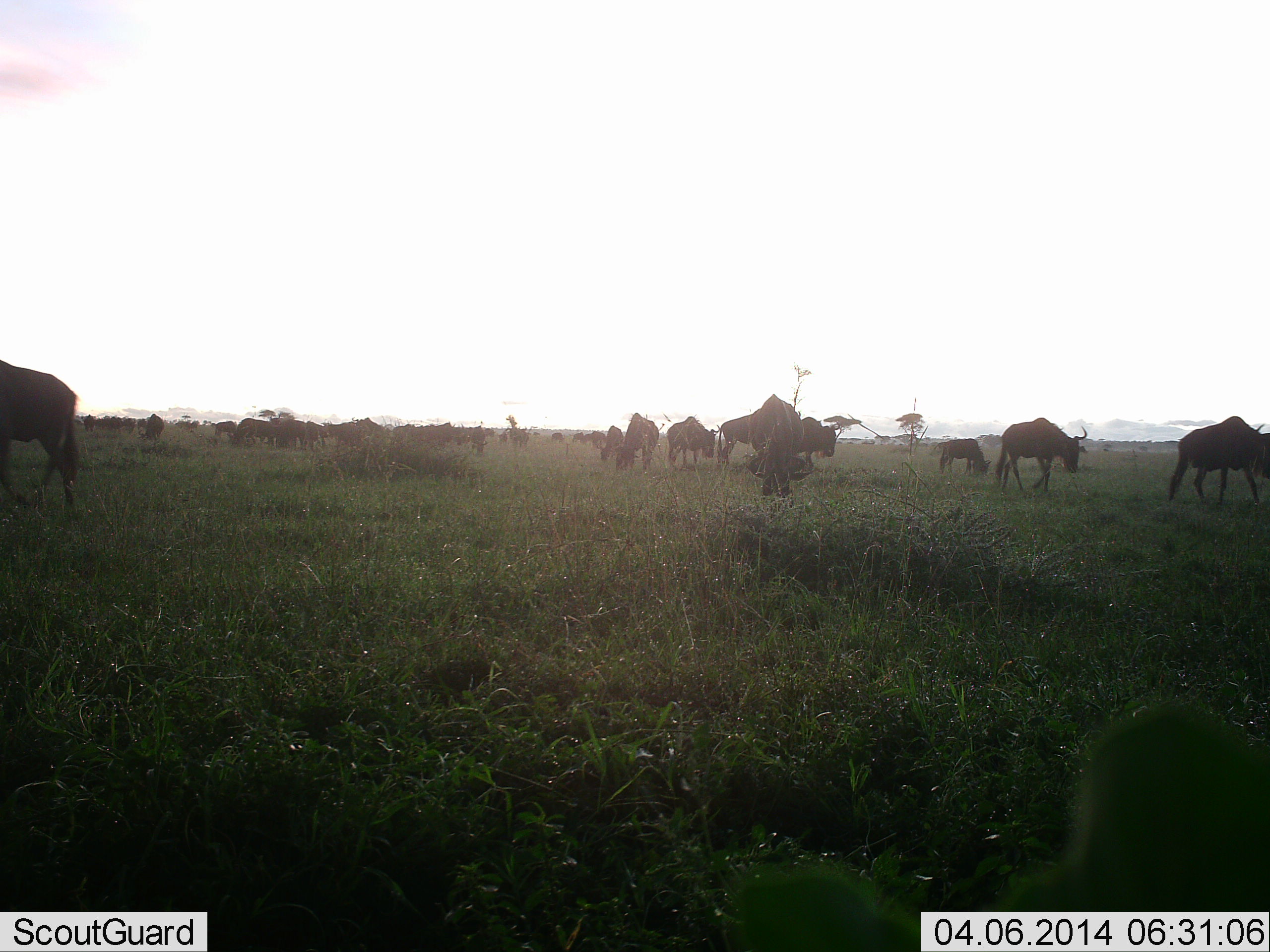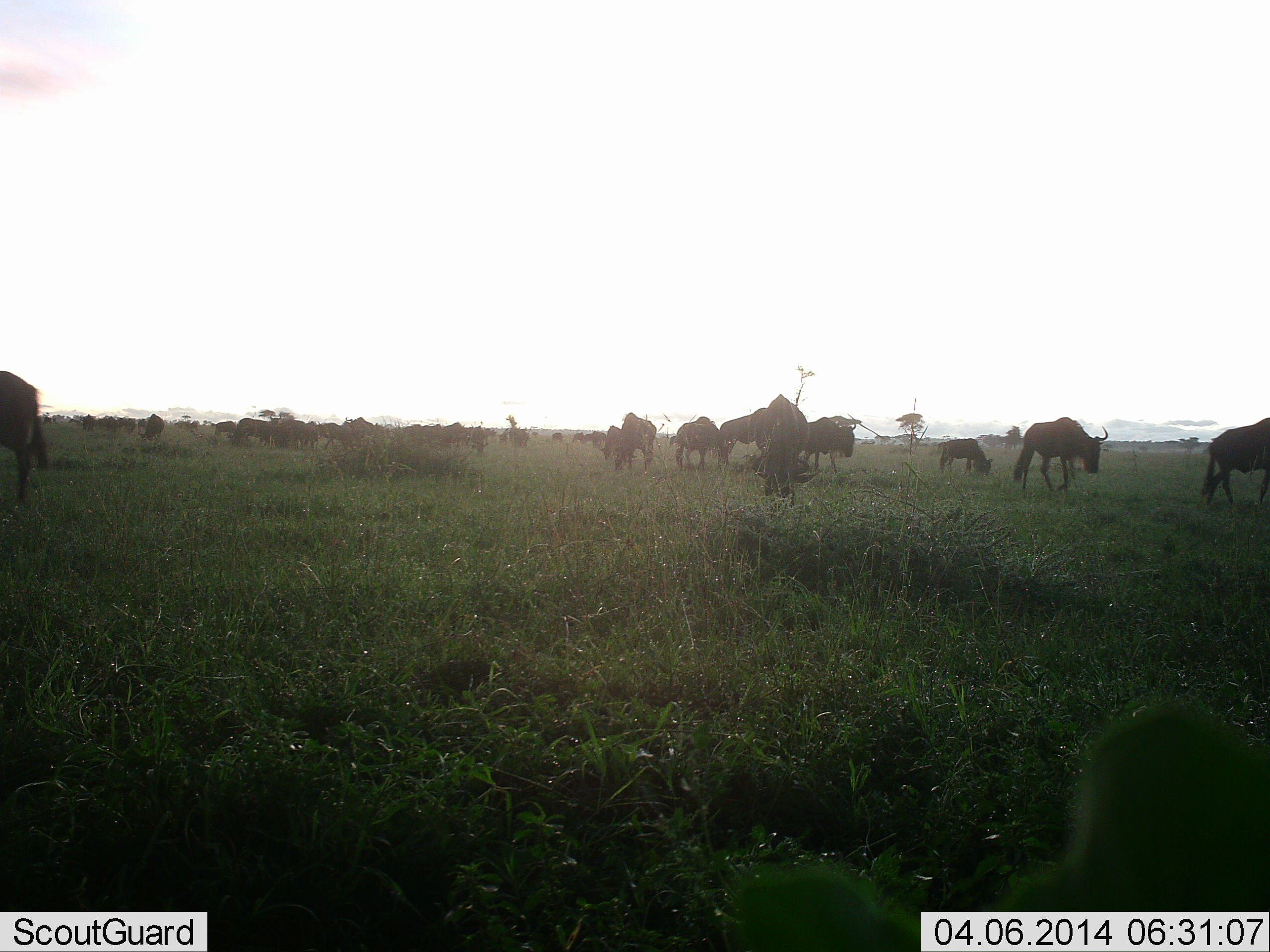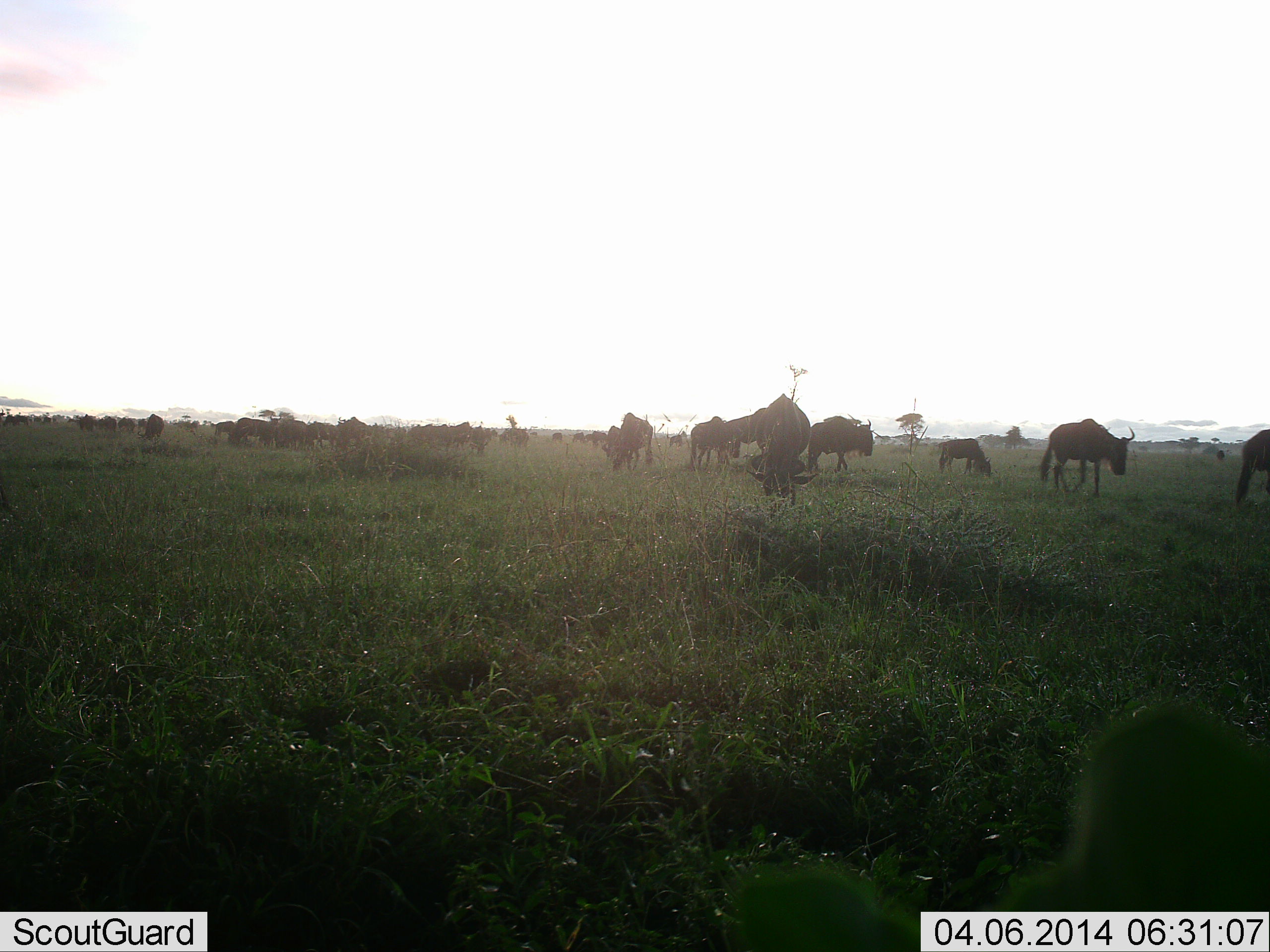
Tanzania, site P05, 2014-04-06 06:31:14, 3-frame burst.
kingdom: Animalia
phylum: Chordata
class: Mammalia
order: Artiodactyla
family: Bovidae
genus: Connochaetes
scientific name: Connochaetes taurinus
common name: blue wildebeest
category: wildebeest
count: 11-50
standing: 40%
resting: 0%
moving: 90%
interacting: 0%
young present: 10%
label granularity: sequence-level